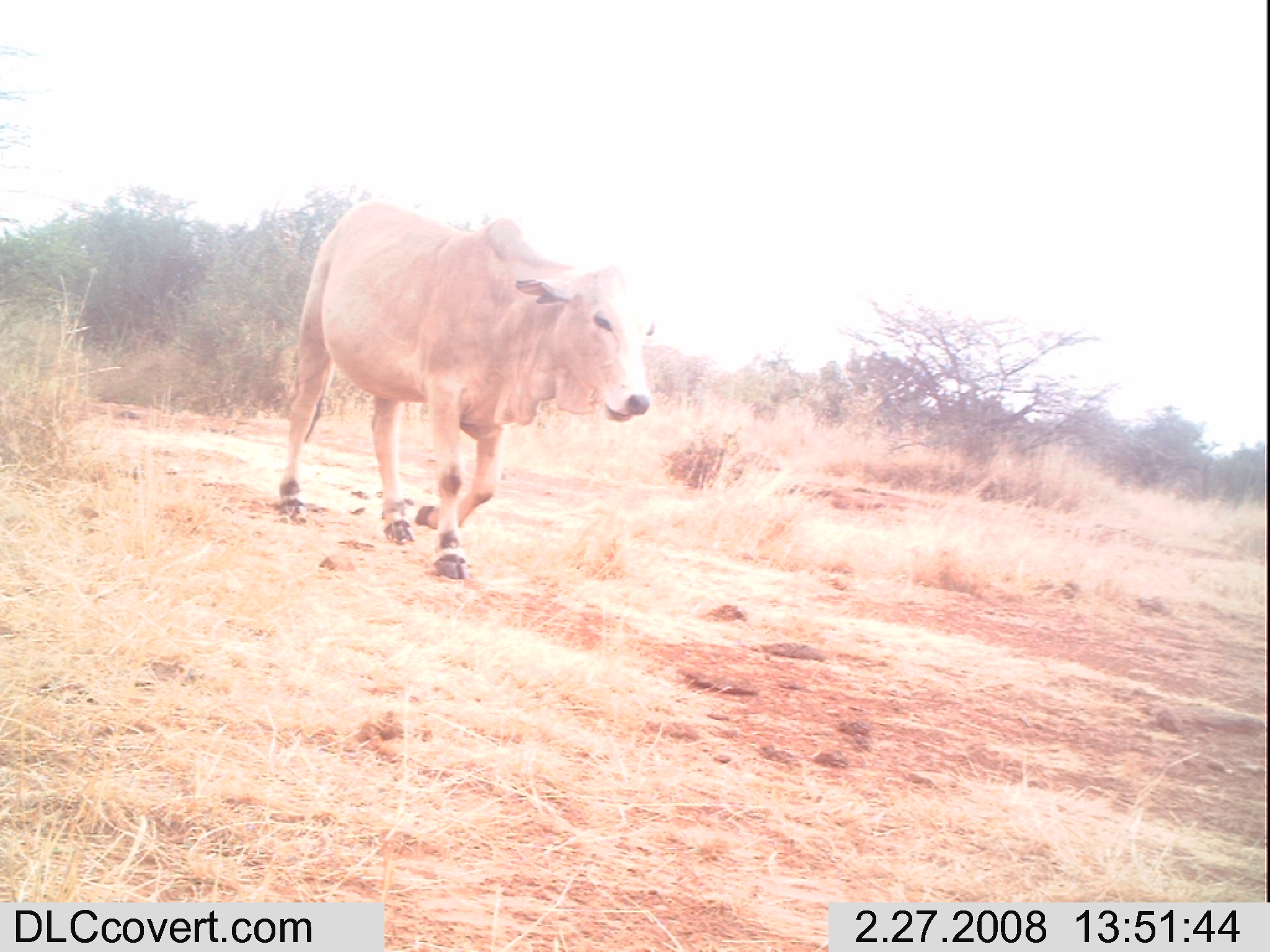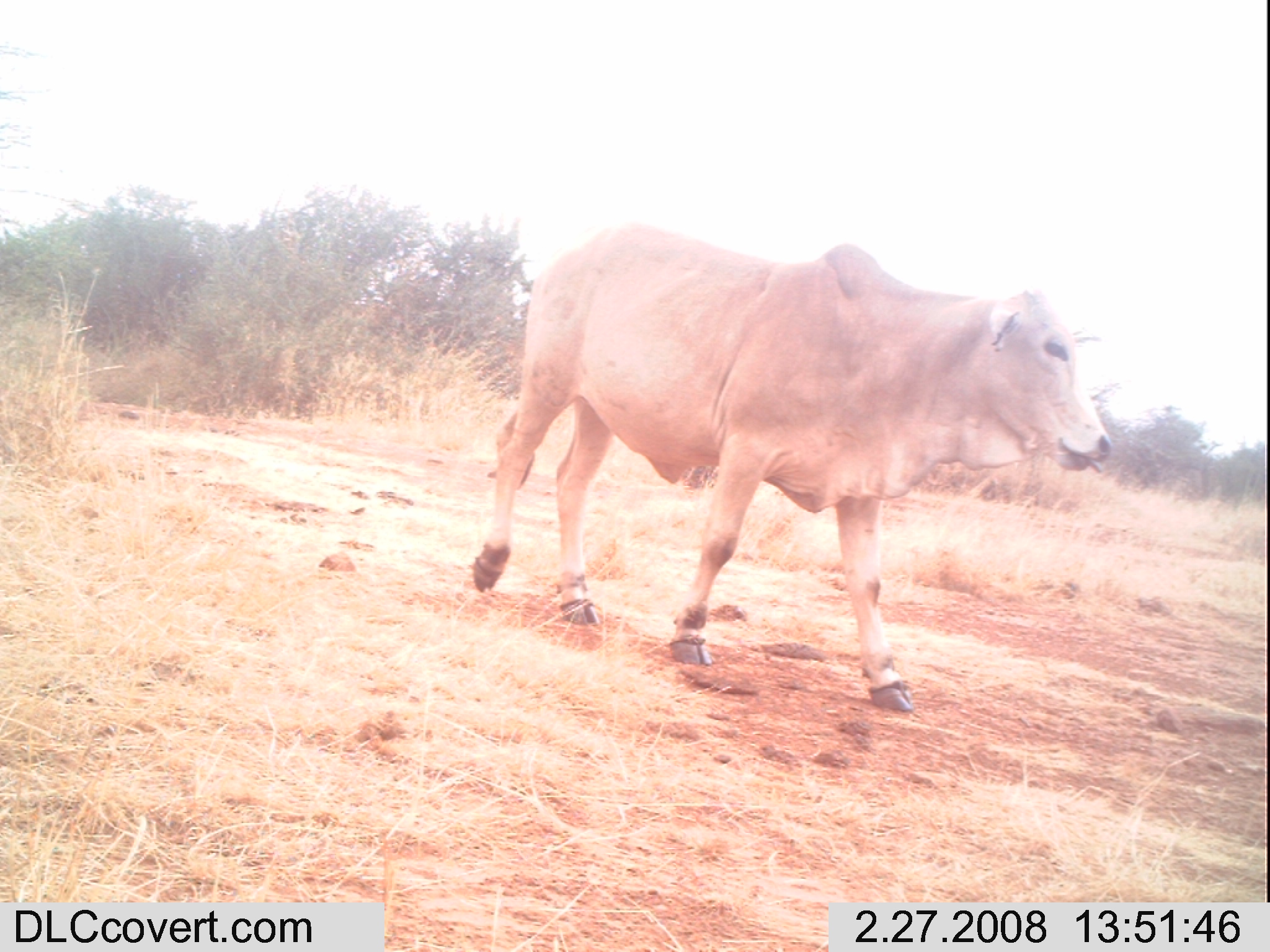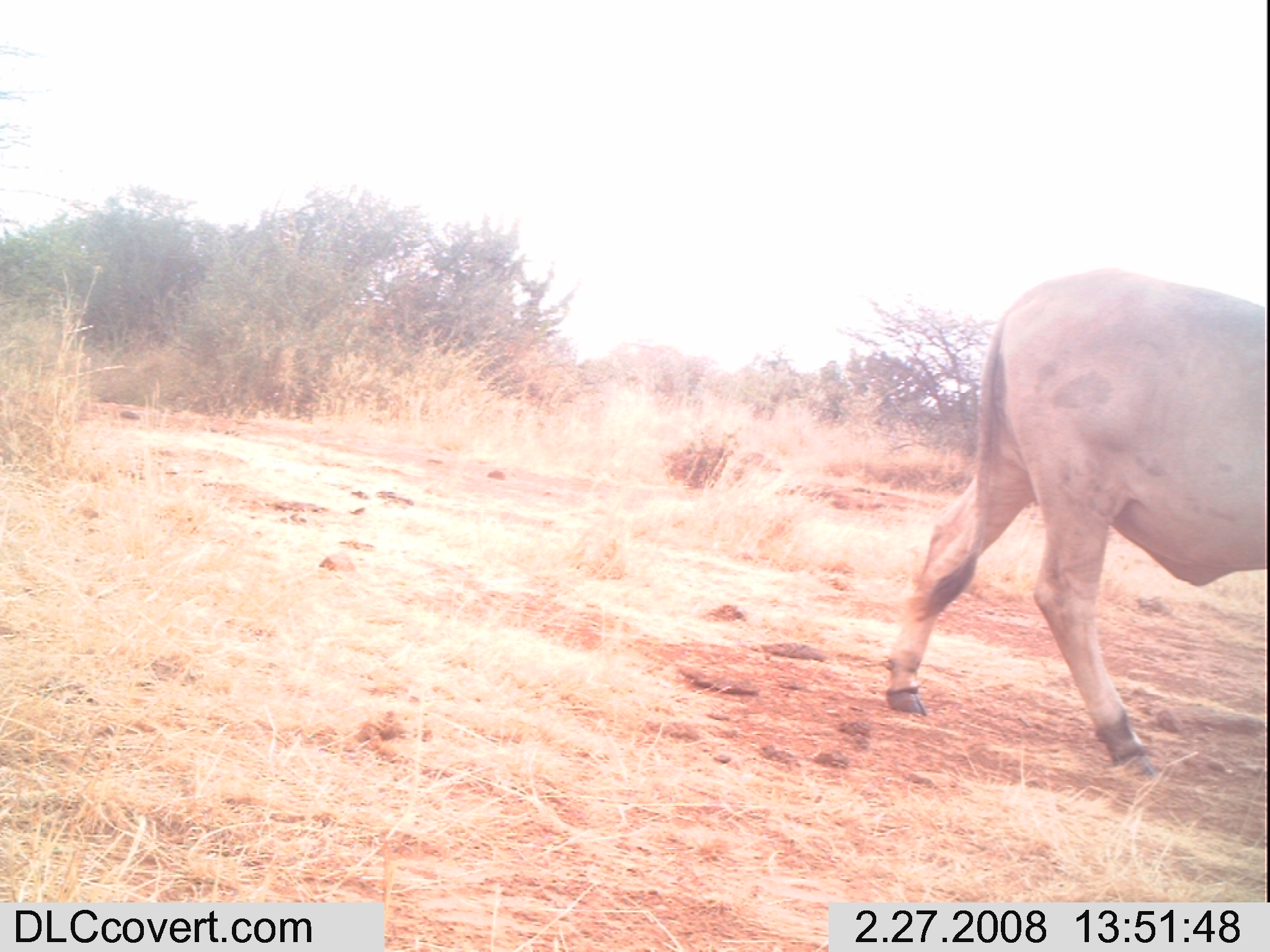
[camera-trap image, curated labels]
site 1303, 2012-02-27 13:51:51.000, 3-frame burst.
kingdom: Animalia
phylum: Chordata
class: Mammalia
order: Artiodactyla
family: Bovidae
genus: Bos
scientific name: Bos taurus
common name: domestic cattle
Bos taurus (domestic cattle), count 1.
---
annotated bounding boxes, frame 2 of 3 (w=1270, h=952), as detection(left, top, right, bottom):
bos taurus: detection(470, 216, 1114, 715)